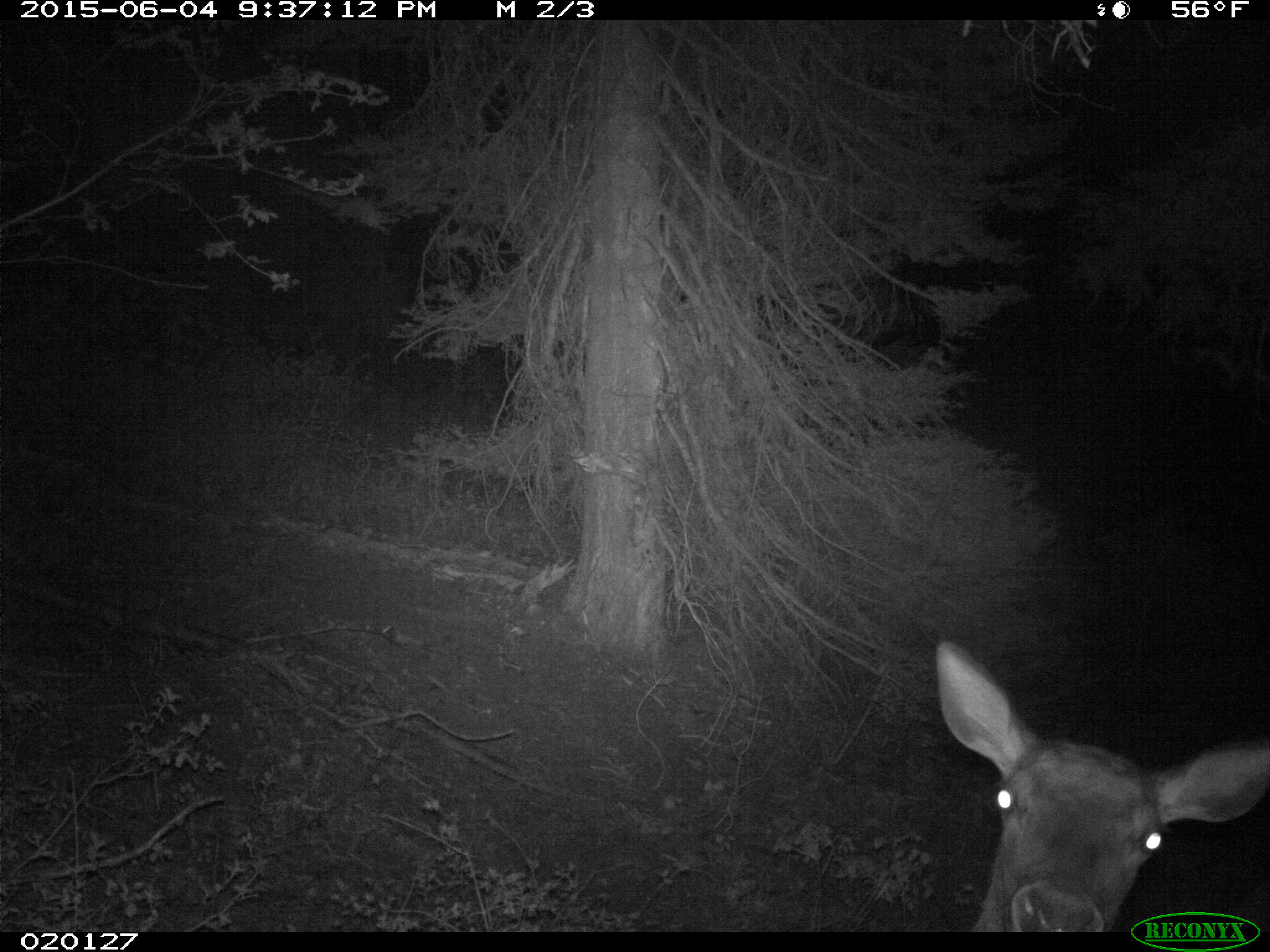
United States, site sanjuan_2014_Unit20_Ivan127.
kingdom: Animalia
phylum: Chordata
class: Mammalia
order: Artiodactyla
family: Cervidae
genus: Cervus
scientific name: Cervus elaphus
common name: red deer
Cervus elaphus (red deer).